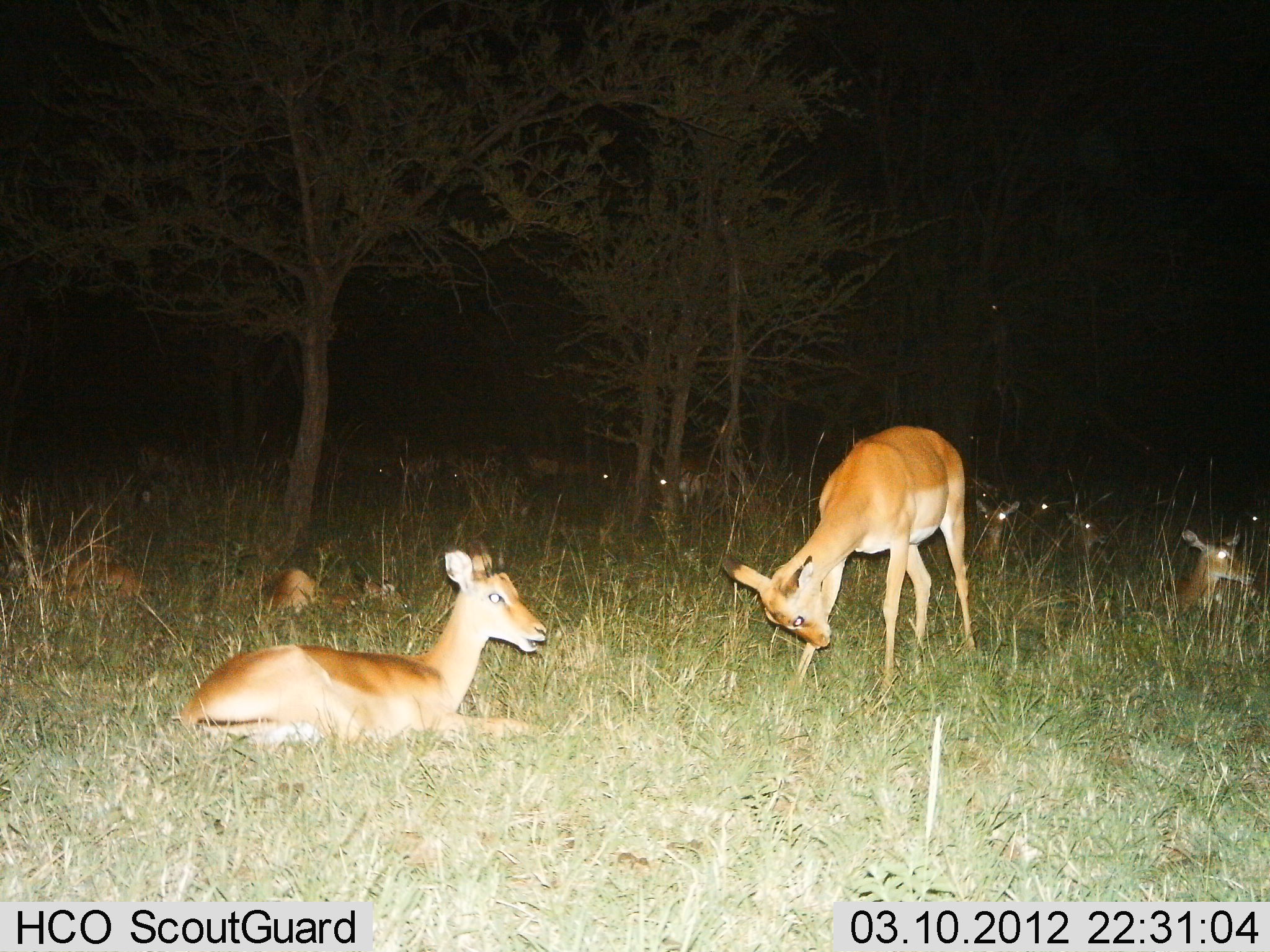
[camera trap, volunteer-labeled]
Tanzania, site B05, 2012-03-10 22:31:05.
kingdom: Animalia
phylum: Chordata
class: Mammalia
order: Artiodactyla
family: Bovidae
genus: Aepyceros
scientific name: Aepyceros melampus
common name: impala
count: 11-50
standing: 88%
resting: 100%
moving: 0%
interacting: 0%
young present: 0%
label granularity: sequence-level